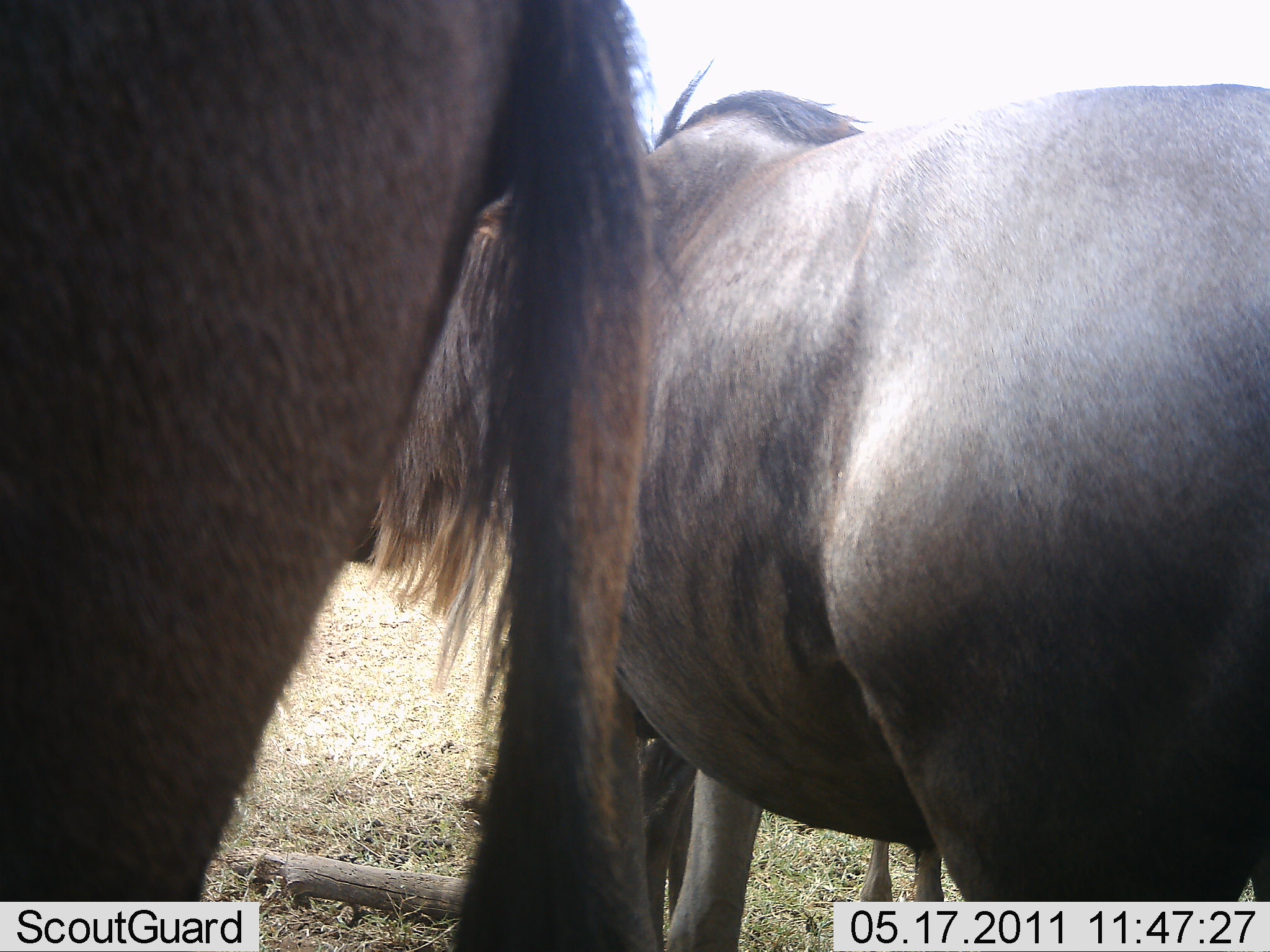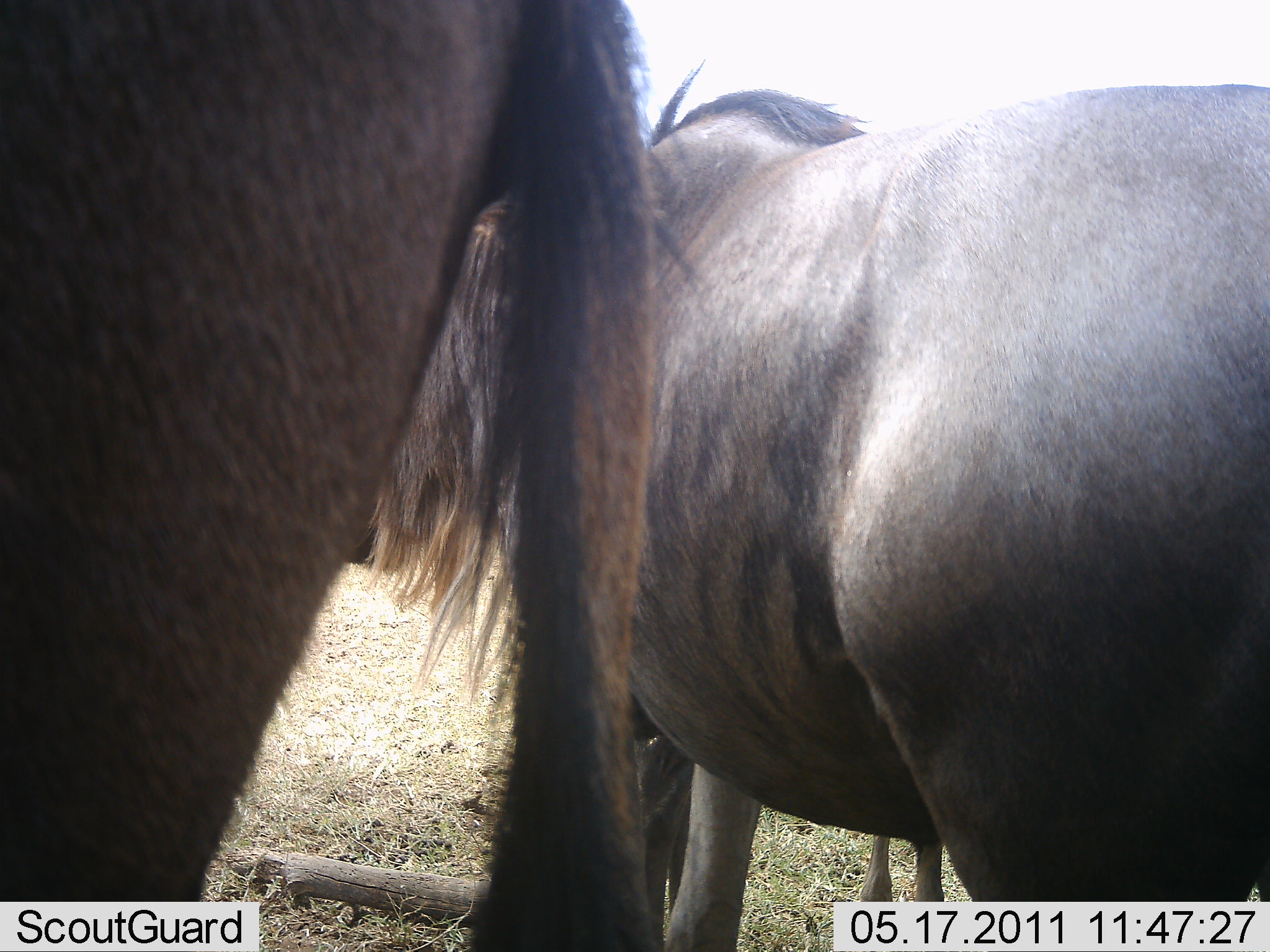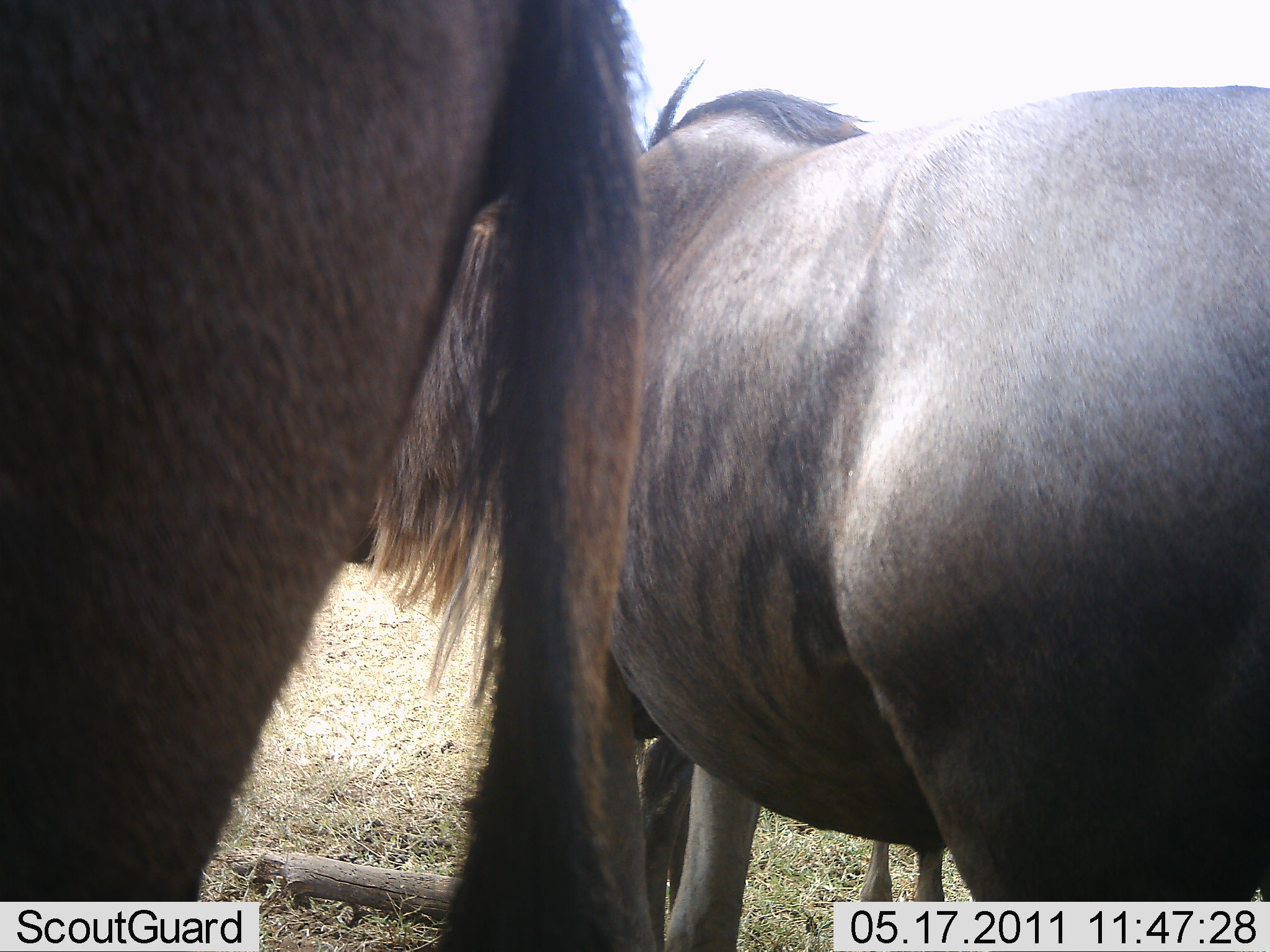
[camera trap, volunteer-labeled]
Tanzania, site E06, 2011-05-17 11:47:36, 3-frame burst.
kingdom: Animalia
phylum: Chordata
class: Mammalia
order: Artiodactyla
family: Bovidae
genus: Connochaetes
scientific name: Connochaetes taurinus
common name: blue wildebeest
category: wildebeest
Wildebeest (blue wildebeest) (Connochaetes taurinus), count 3. Behavior (volunteer vote fractions): standing 93%, resting 7%, moving 0%, interacting 0%. Young present (vote fraction): 7%. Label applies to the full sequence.